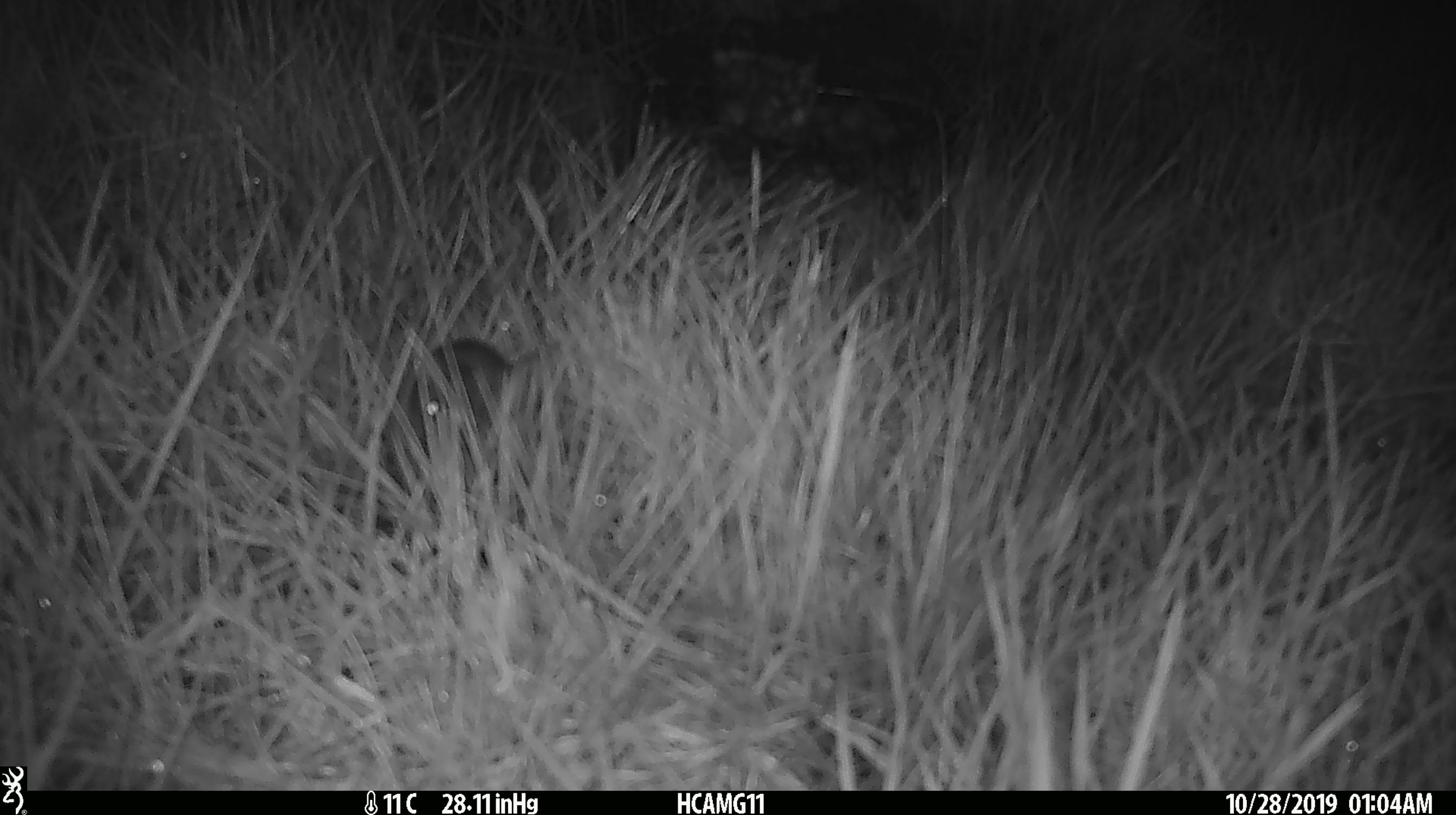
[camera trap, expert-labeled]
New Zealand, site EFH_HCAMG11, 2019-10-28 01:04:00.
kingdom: Animalia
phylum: Chordata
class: Mammalia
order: Rodentia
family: Muridae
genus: Mus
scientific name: Mus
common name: mouse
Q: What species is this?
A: Mouse (Mus).